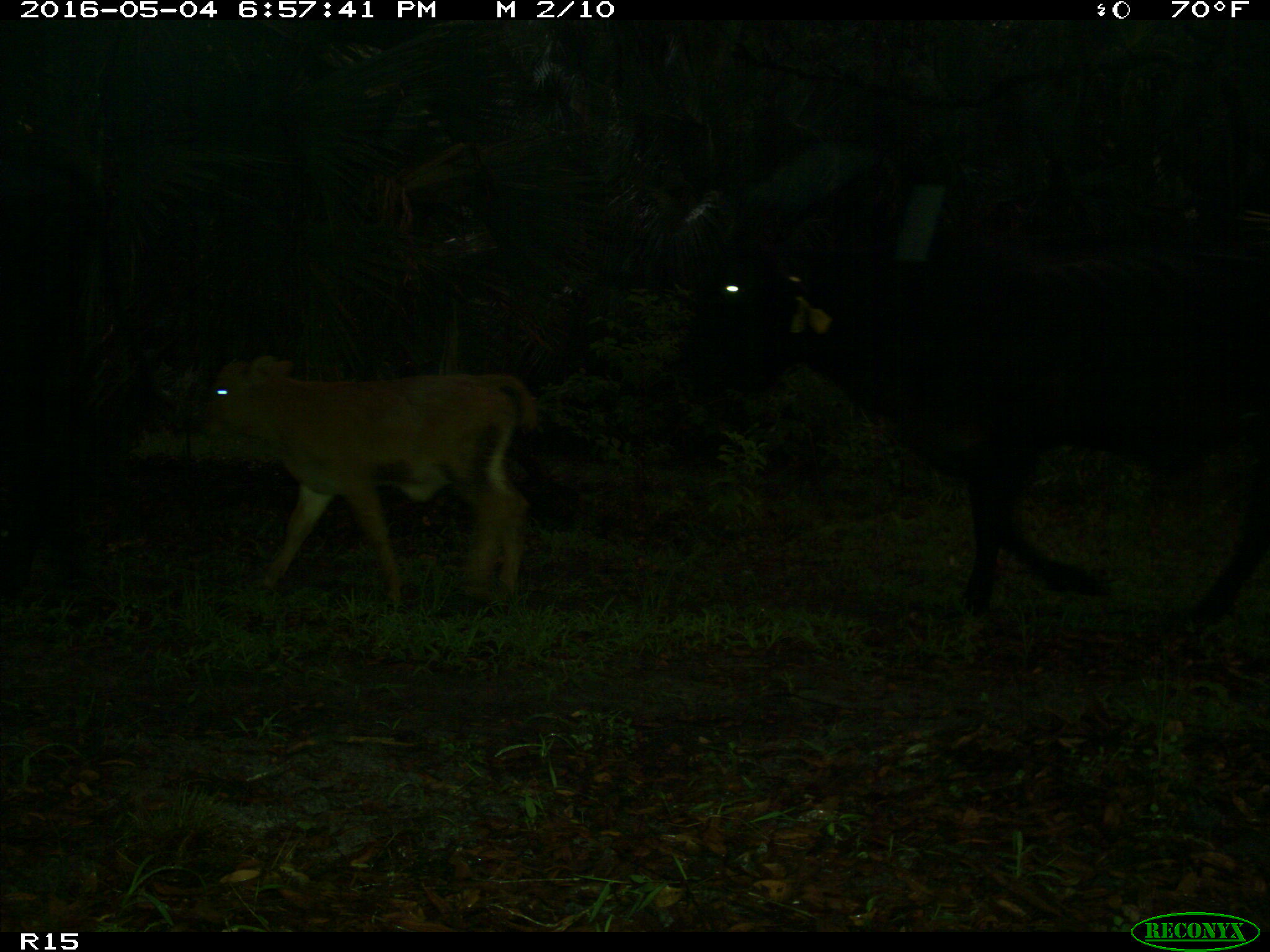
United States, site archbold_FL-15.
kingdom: Animalia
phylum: Chordata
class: Mammalia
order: Artiodactyla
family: Bovidae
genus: Bos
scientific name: Bos taurus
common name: domestic cow